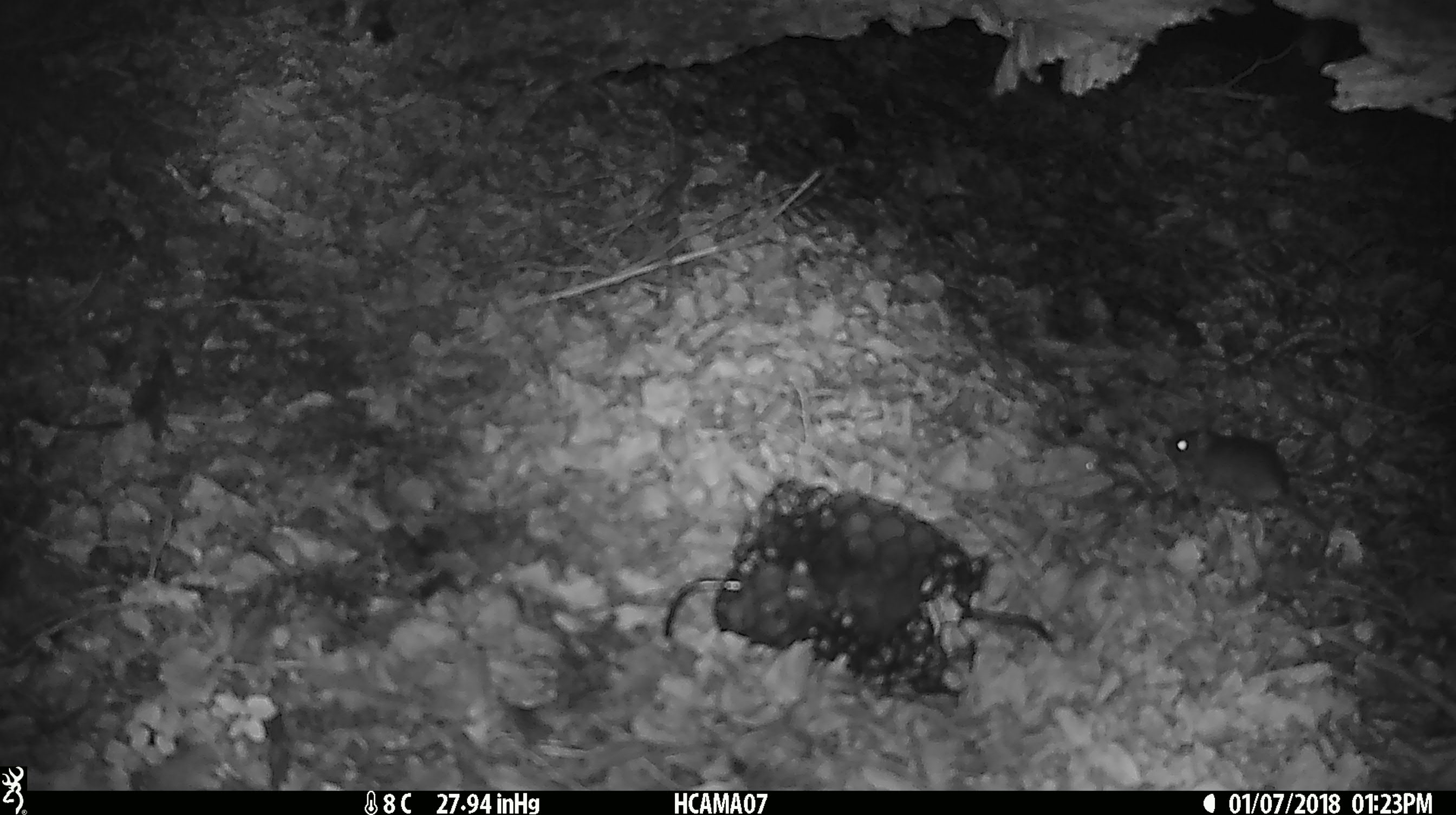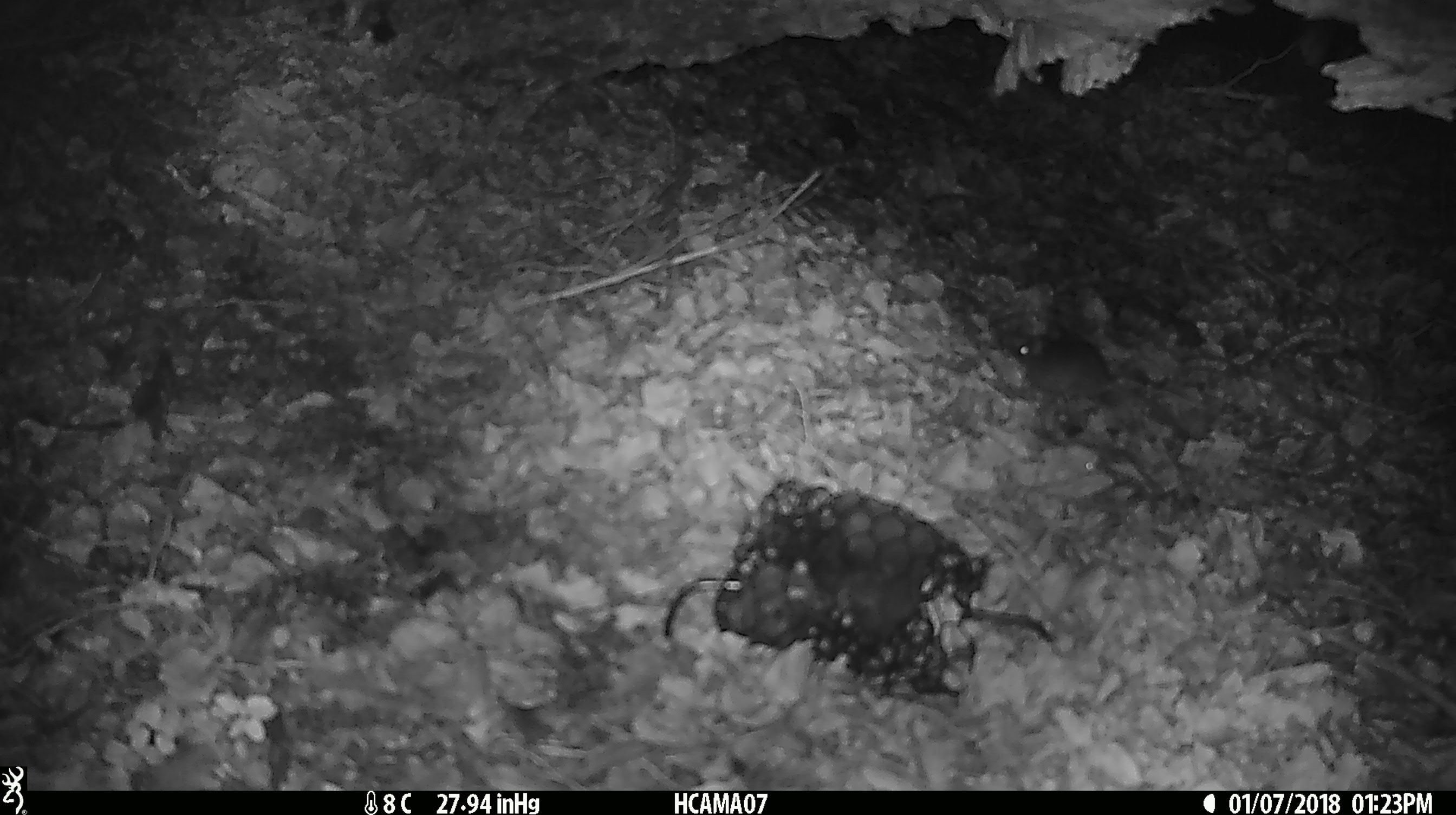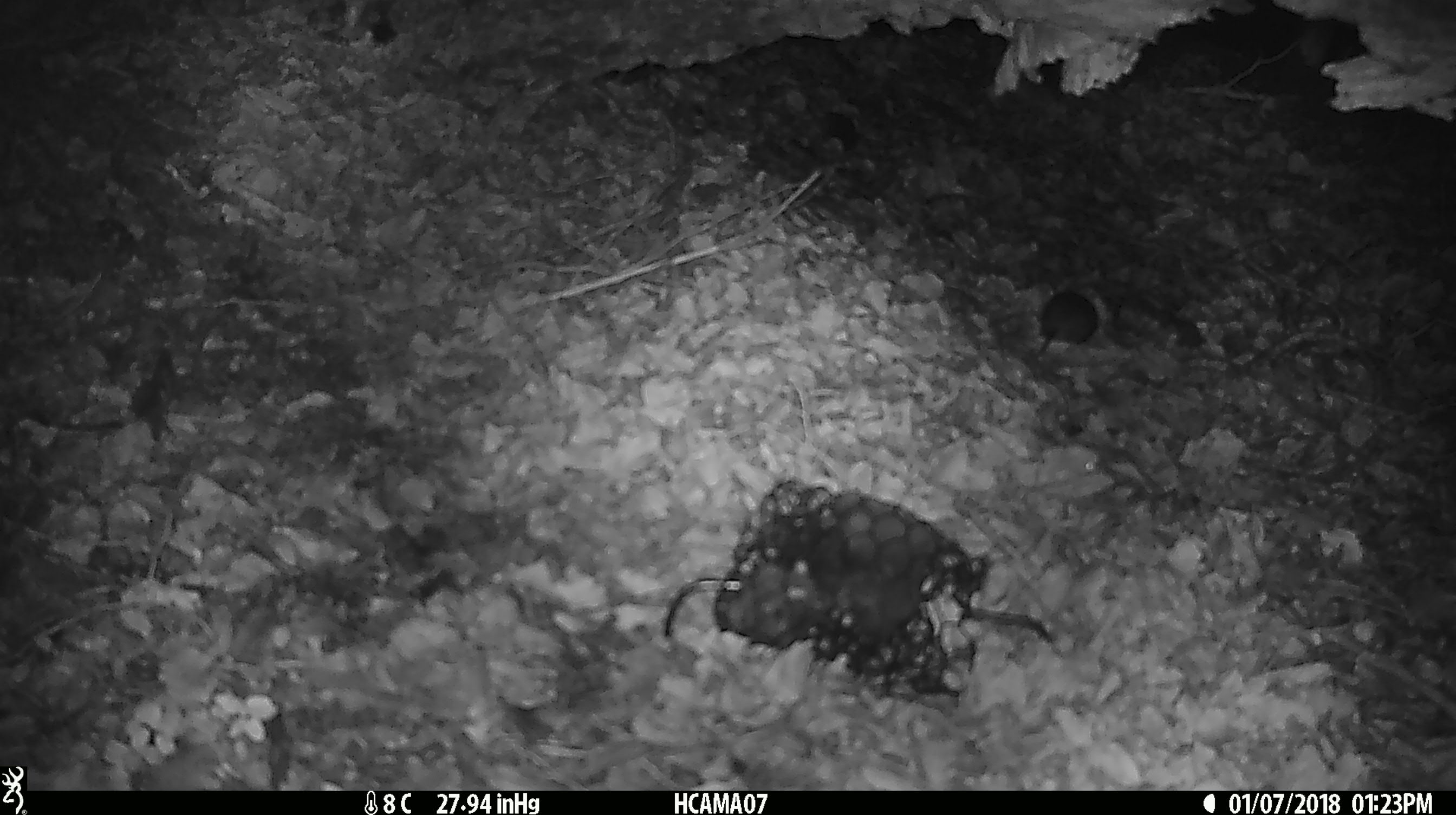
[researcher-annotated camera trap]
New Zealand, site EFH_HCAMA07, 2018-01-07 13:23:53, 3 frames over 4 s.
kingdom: Animalia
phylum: Chordata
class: Mammalia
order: Rodentia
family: Muridae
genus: Mus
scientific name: Mus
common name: mouse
Mouse (Mus).